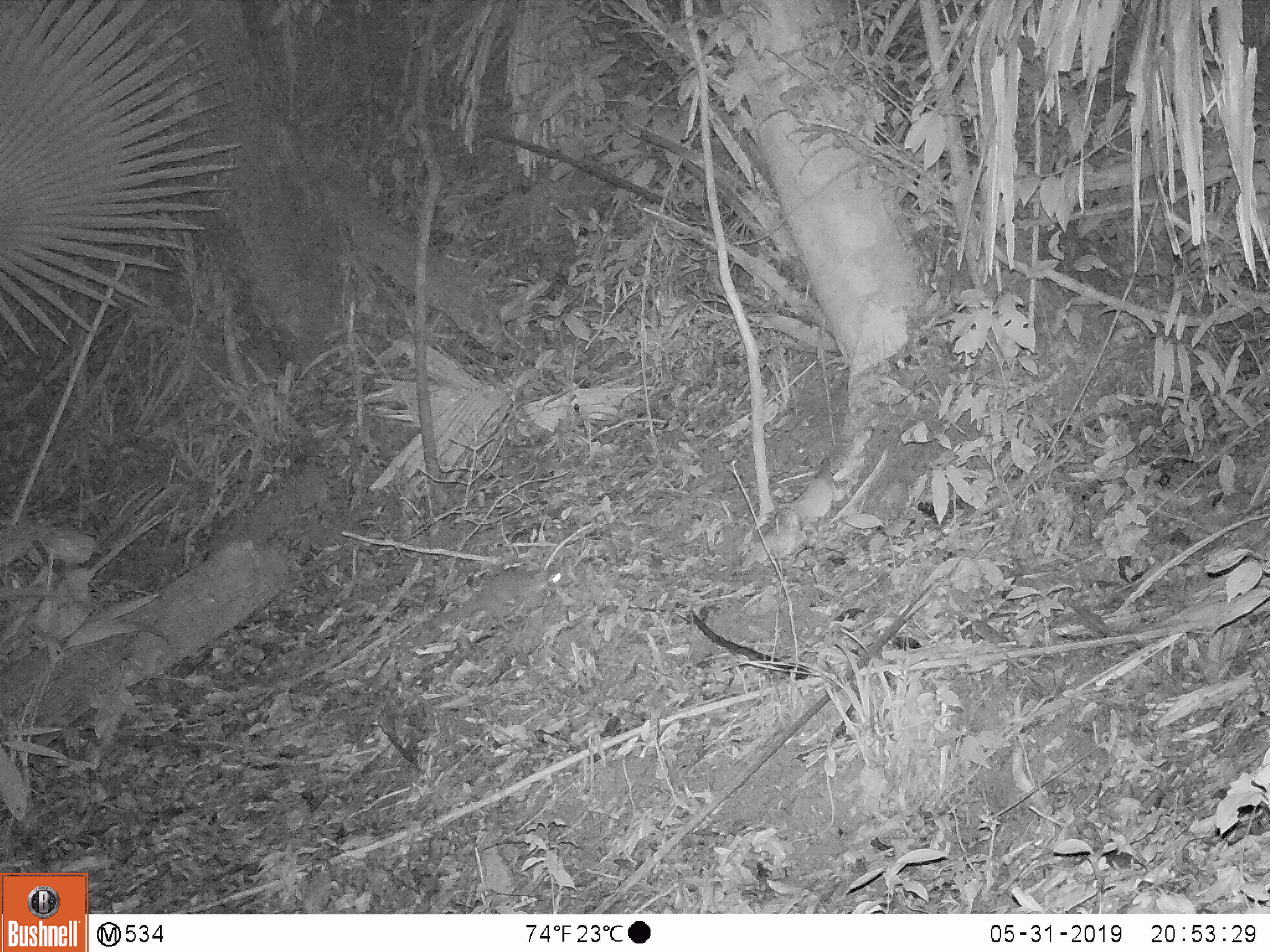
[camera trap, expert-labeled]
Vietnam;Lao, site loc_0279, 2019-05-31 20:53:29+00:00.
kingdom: Animalia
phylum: Chordata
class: Mammalia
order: Carnivora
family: Mustelidae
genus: Melogale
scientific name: Melogale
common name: ferret badger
Ferret badger (Melogale). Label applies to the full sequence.